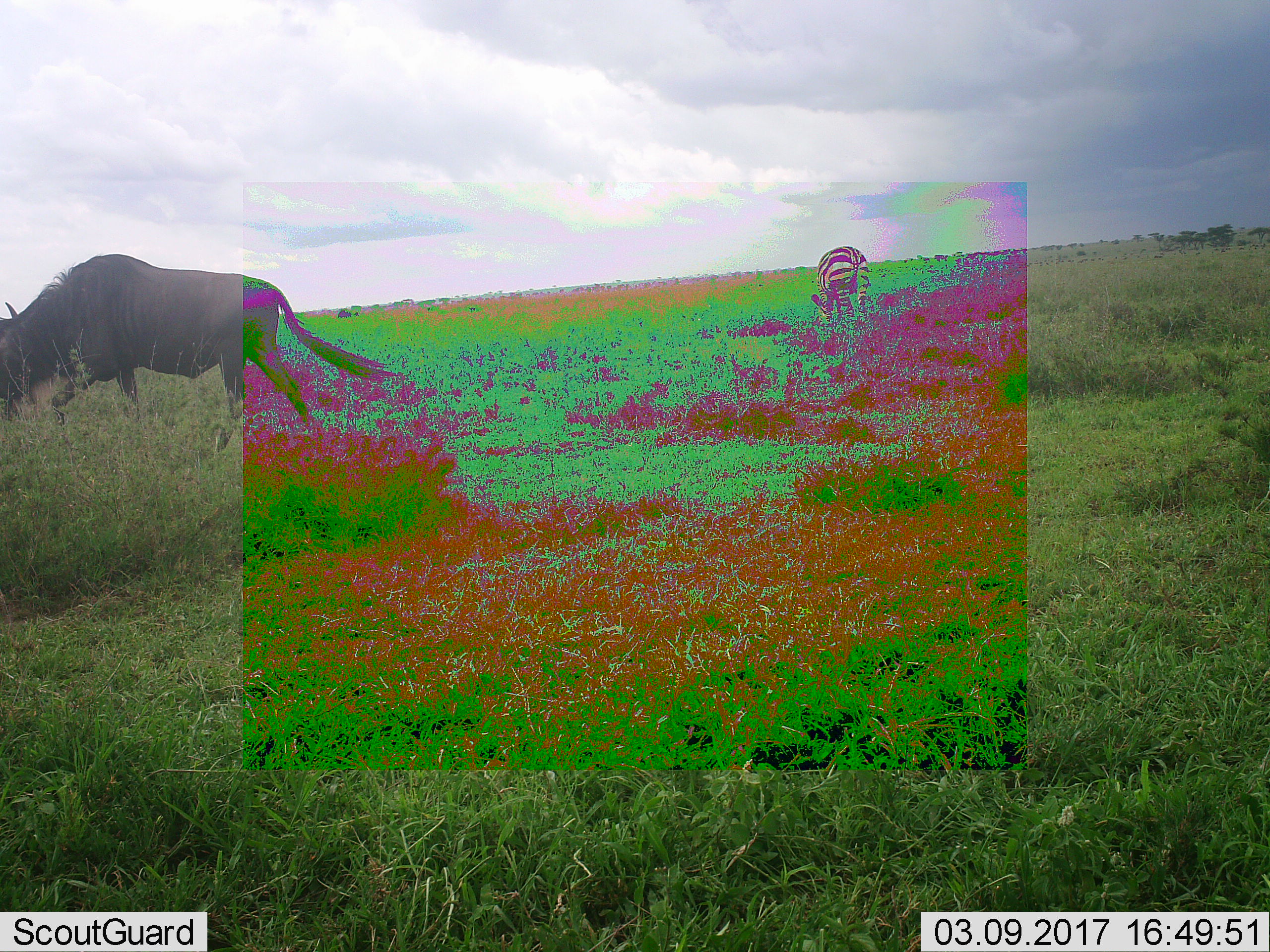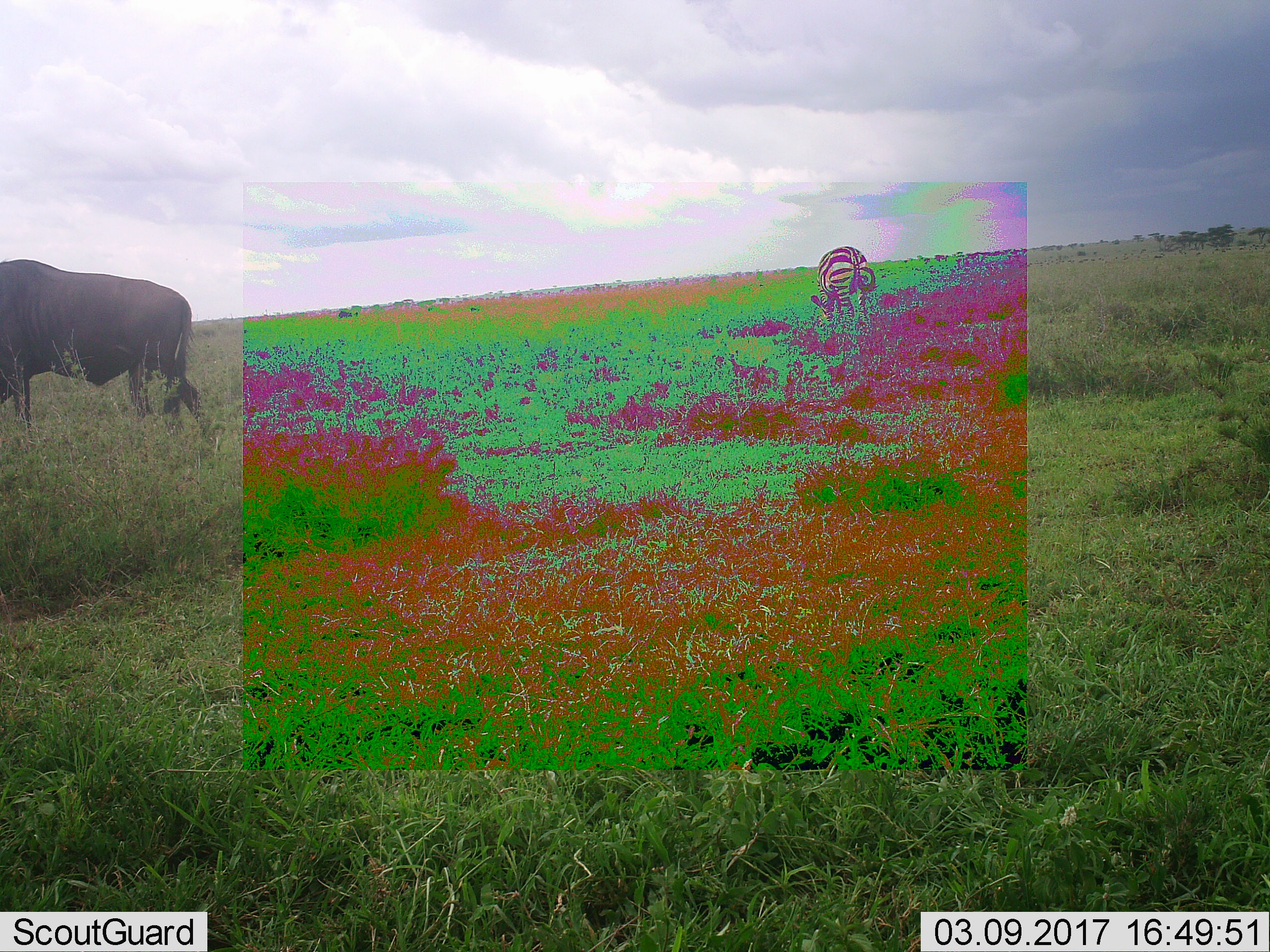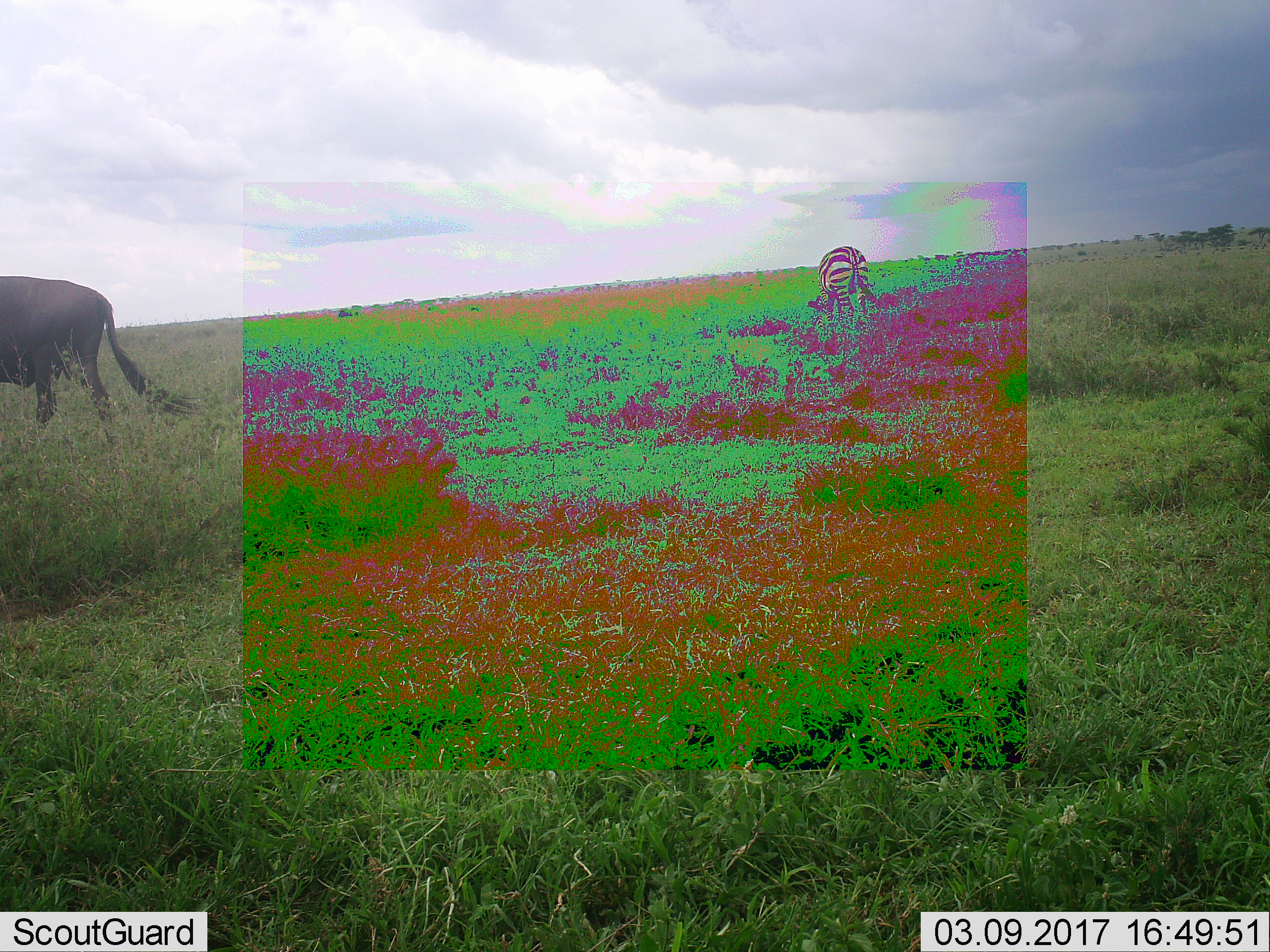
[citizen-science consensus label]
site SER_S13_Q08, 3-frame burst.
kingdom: Animalia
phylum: Chordata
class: Mammalia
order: Artiodactyla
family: Bovidae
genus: Connochaetes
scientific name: Connochaetes taurinus taurinus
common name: blue wildebeest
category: wildebeestblue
Wildebeestblue (blue wildebeest) (Connochaetes taurinus taurinus), count 1. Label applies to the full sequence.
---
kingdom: Animalia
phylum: Chordata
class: Mammalia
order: Perissodactyla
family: Equidae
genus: Equus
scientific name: Equus quagga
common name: plains zebra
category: zebraplains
Zebraplains (plains zebra) (Equus quagga), count 1. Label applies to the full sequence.